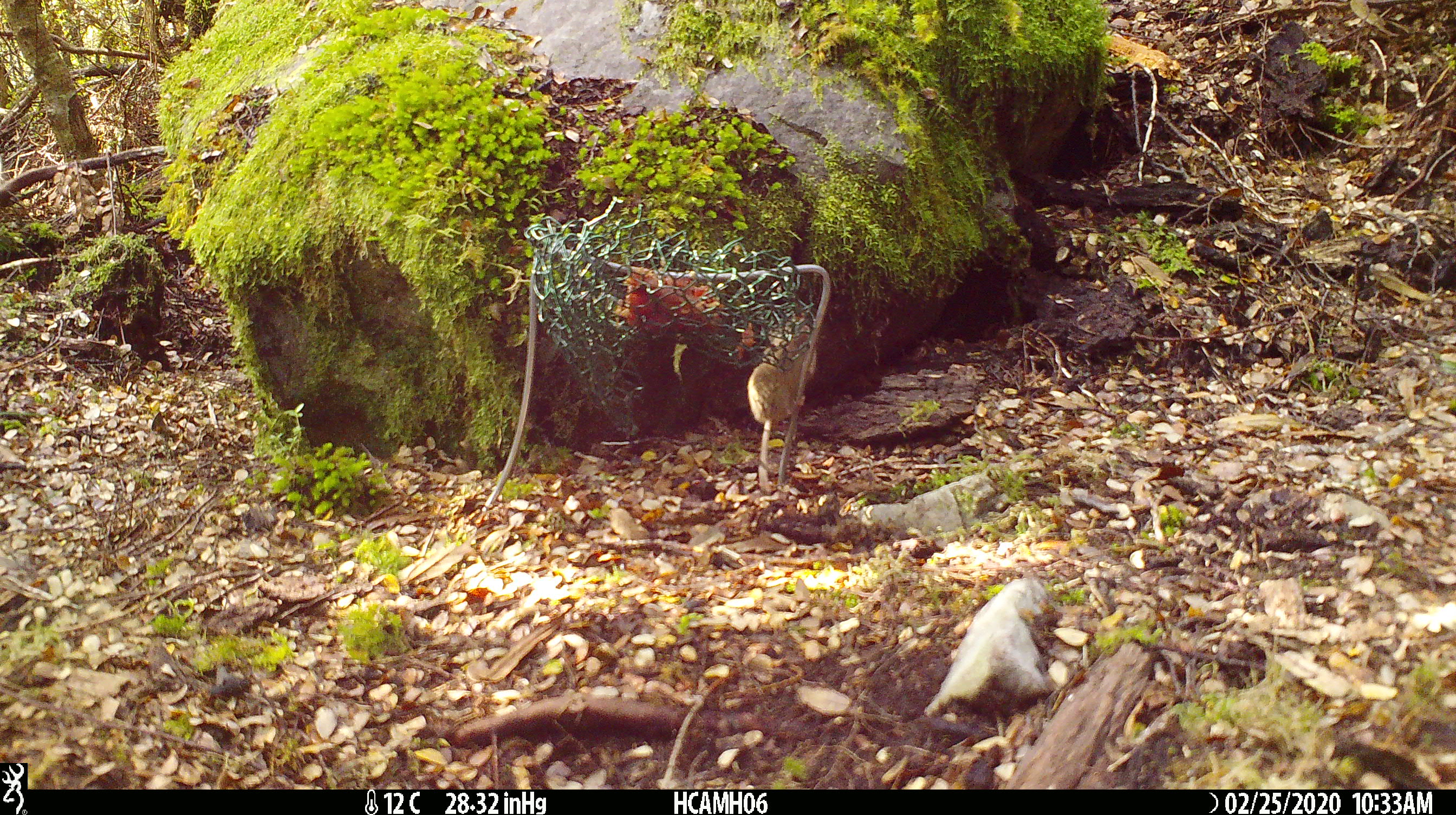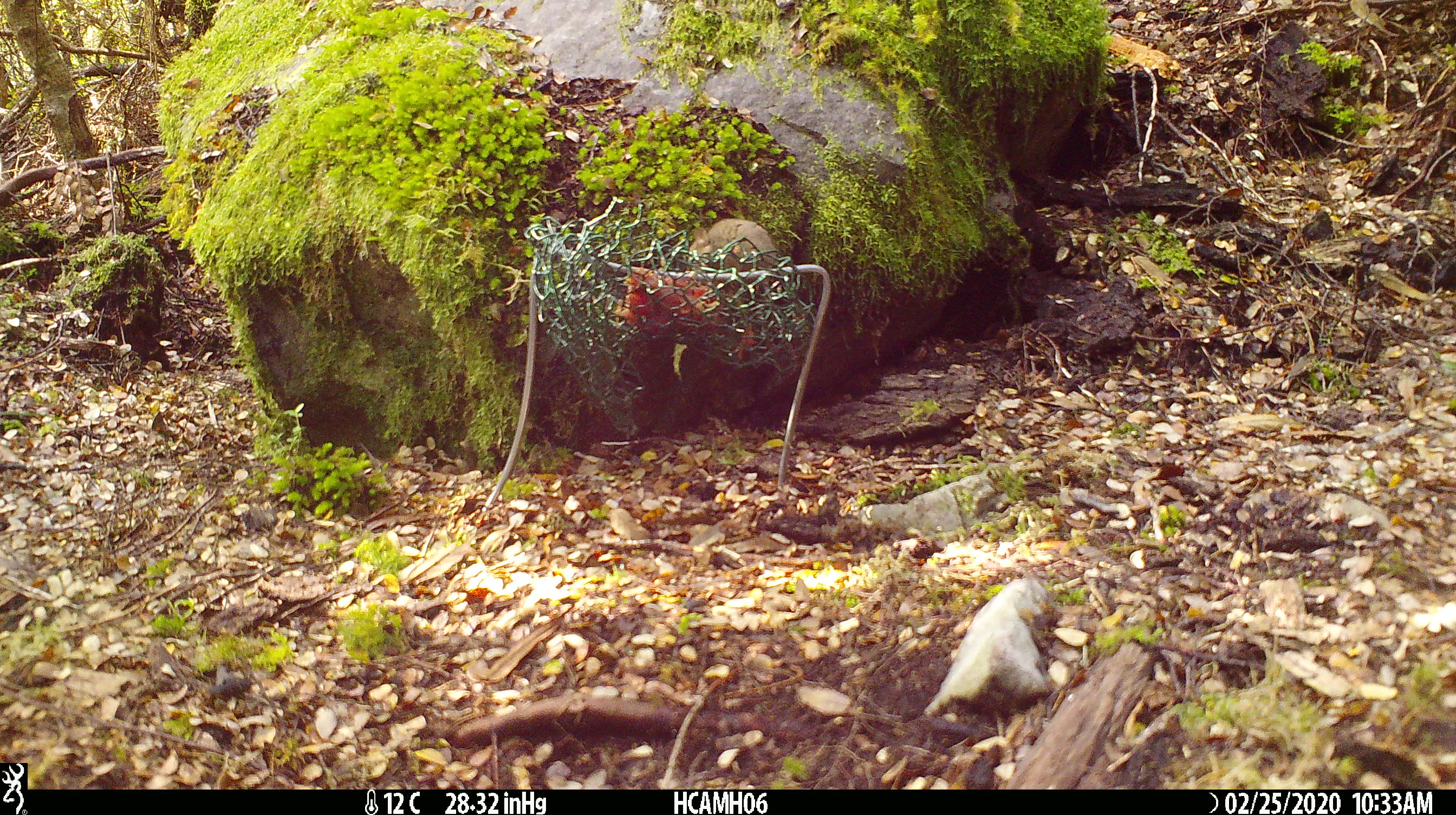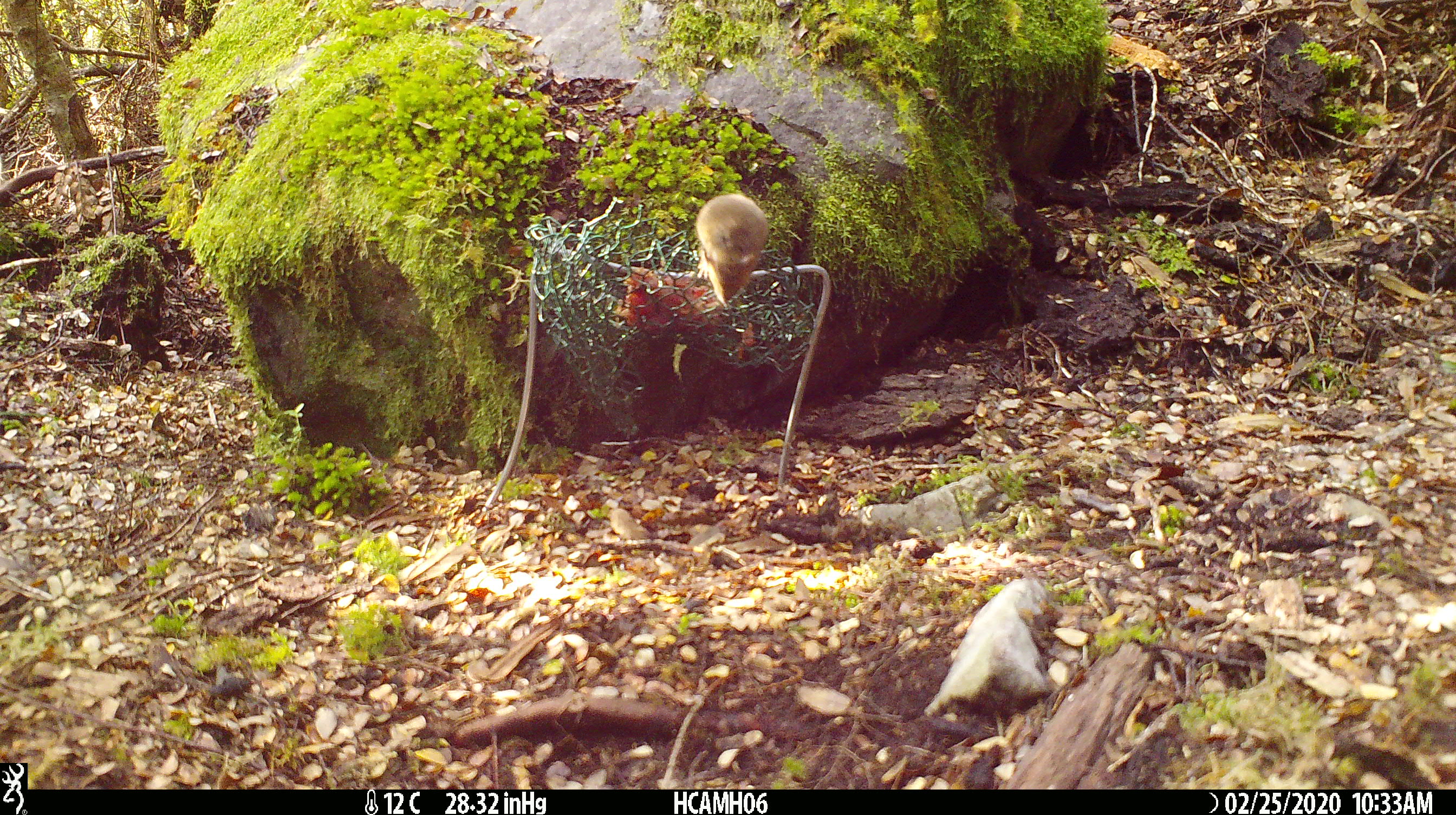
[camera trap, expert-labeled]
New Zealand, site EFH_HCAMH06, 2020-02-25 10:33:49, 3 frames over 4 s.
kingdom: Animalia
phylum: Chordata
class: Mammalia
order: Rodentia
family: Muridae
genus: Mus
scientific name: Mus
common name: mouse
Mouse (Mus).